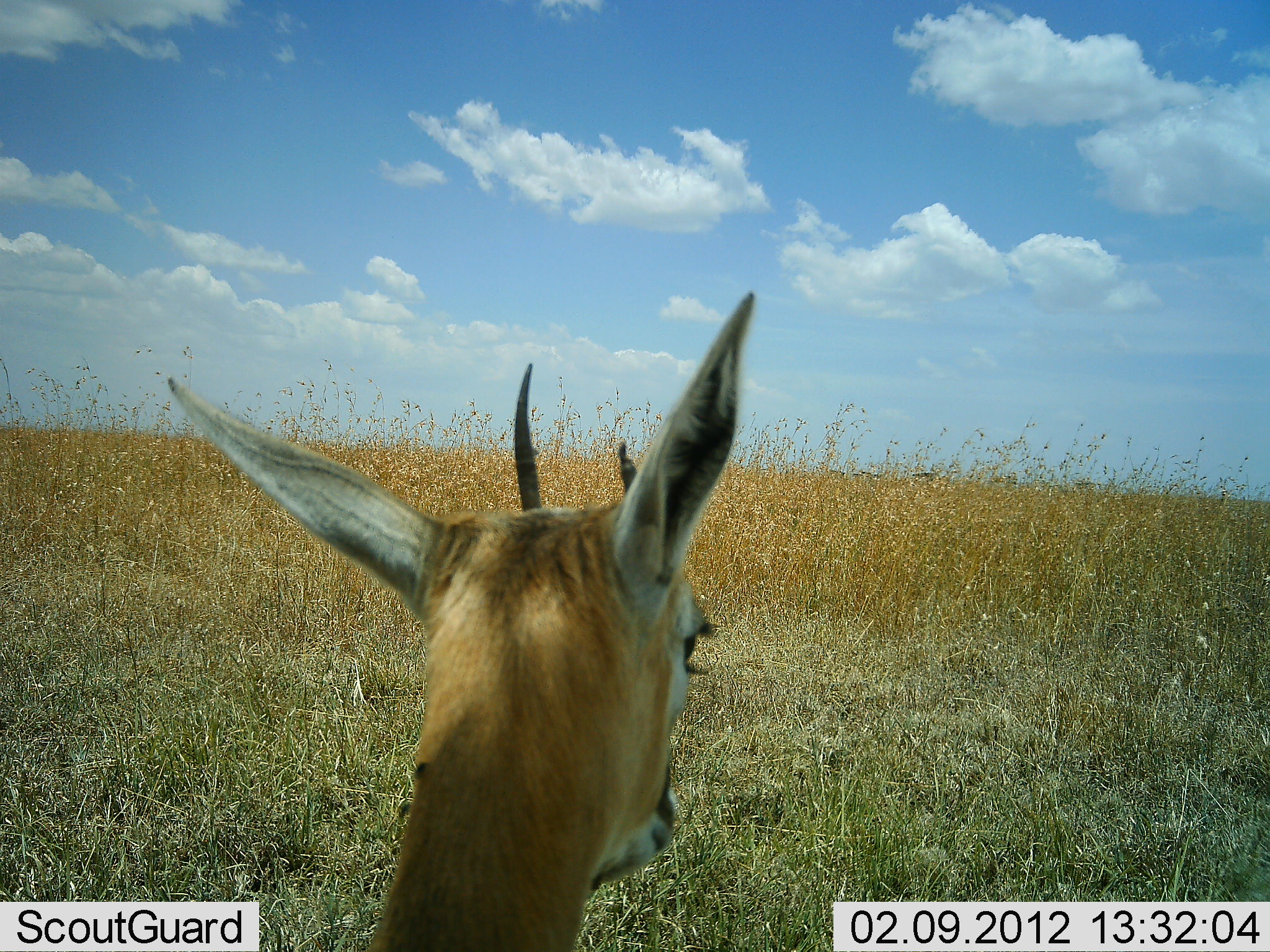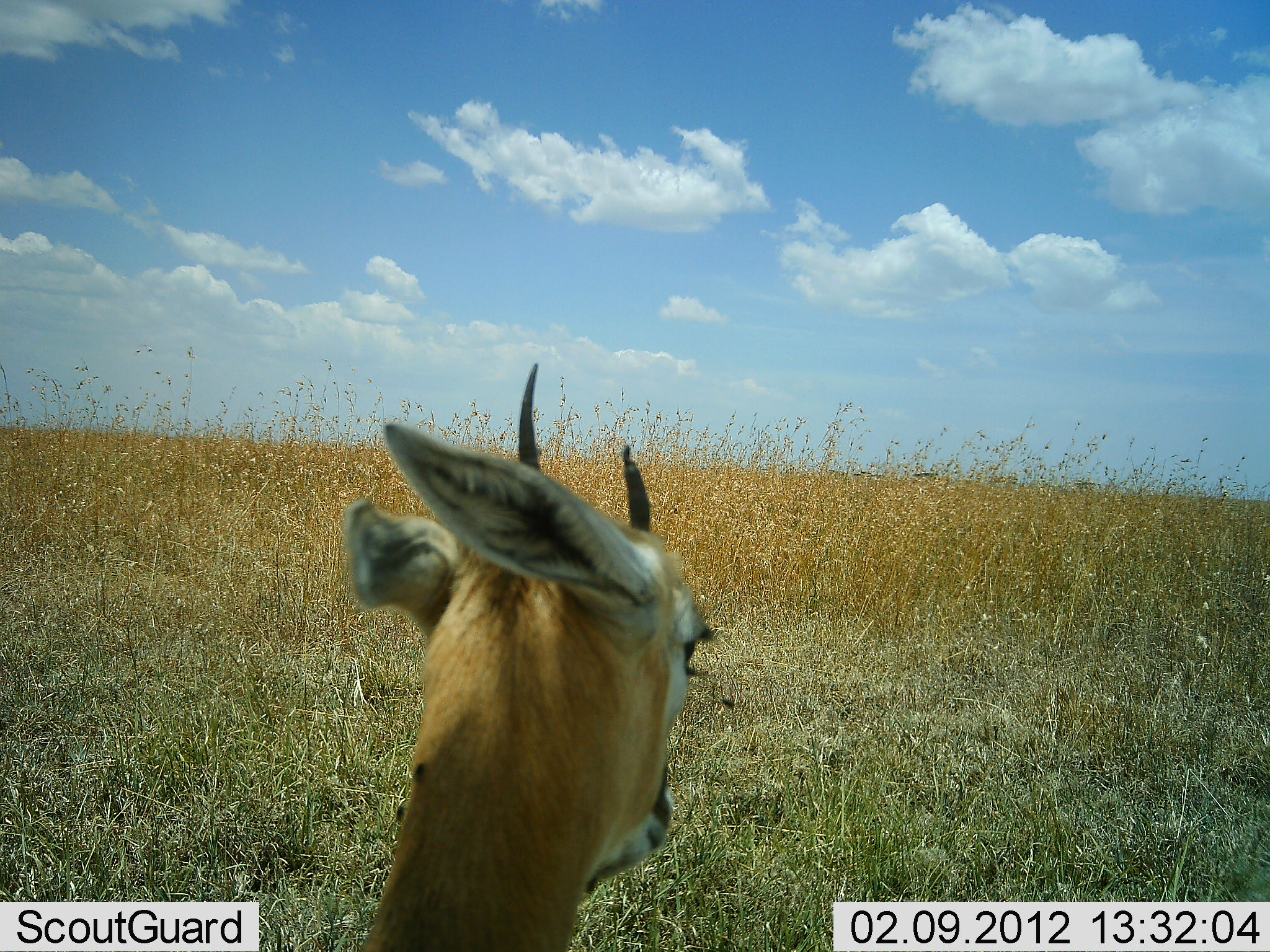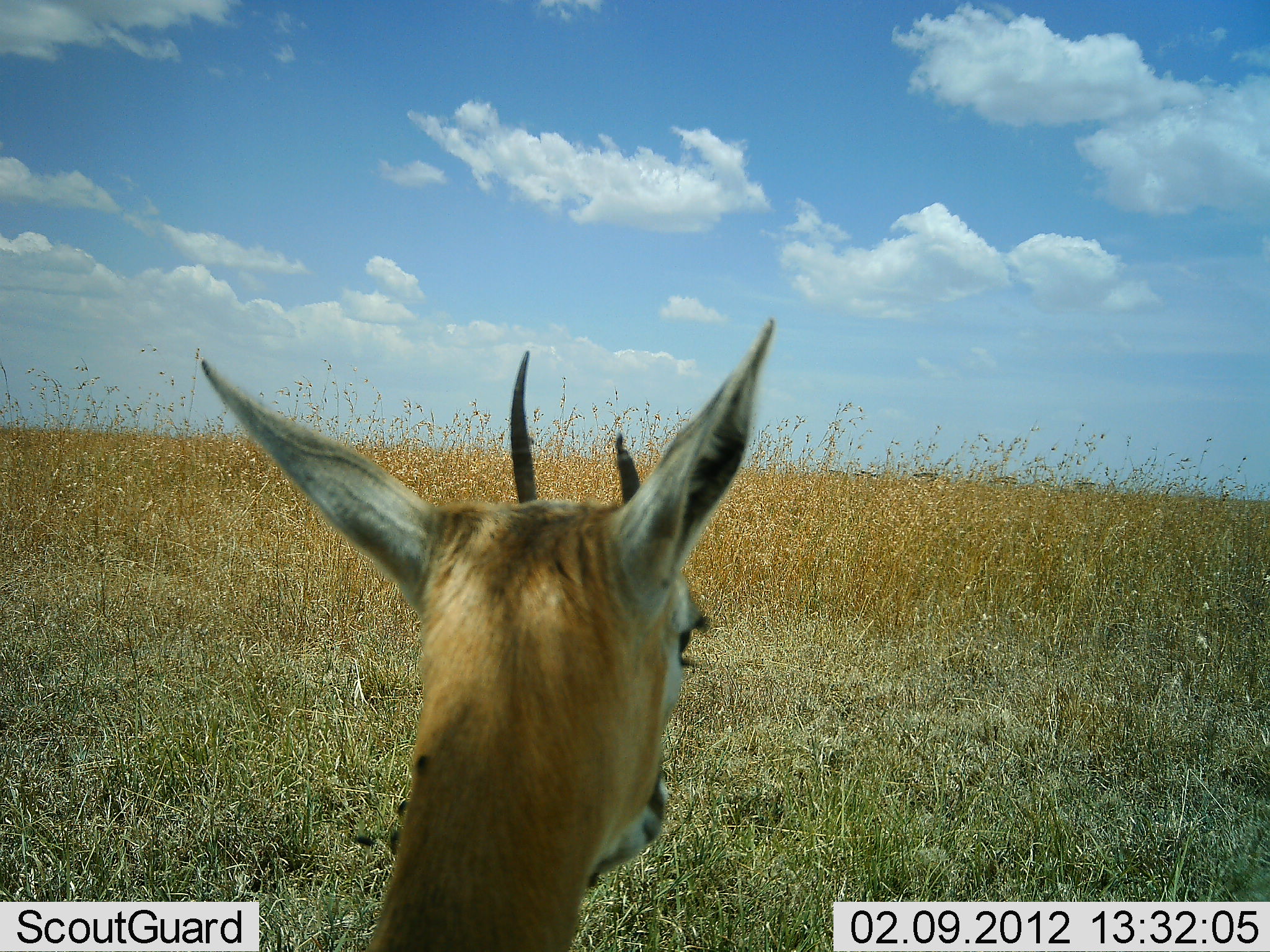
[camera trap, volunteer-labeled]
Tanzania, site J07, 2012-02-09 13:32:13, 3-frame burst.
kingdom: Animalia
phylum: Chordata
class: Mammalia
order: Artiodactyla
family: Bovidae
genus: Eudorcas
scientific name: Eudorcas thomsonii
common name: thomson's gazelle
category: gazellethomsons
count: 1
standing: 77%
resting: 23%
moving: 0%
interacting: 0%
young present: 0%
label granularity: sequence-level